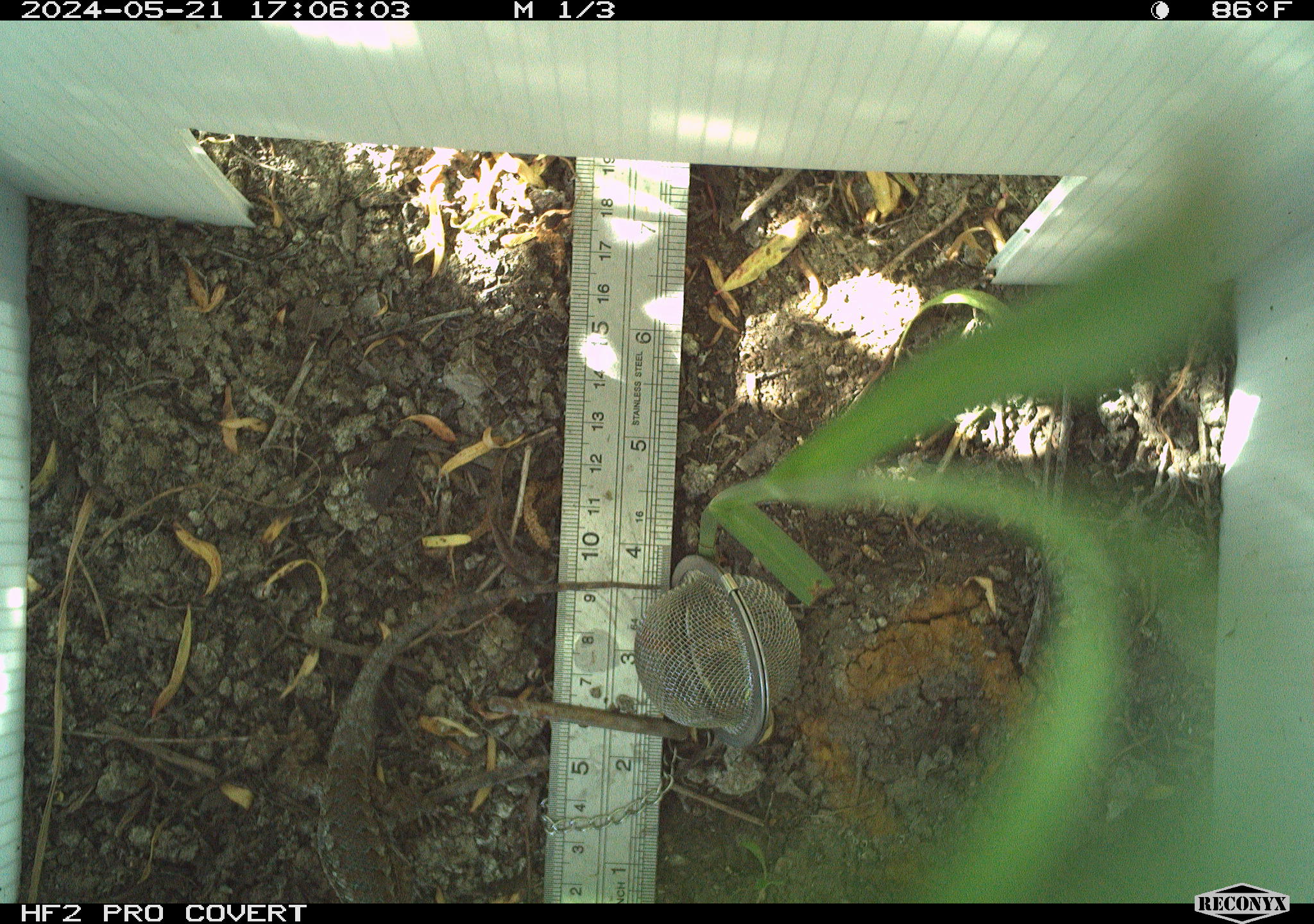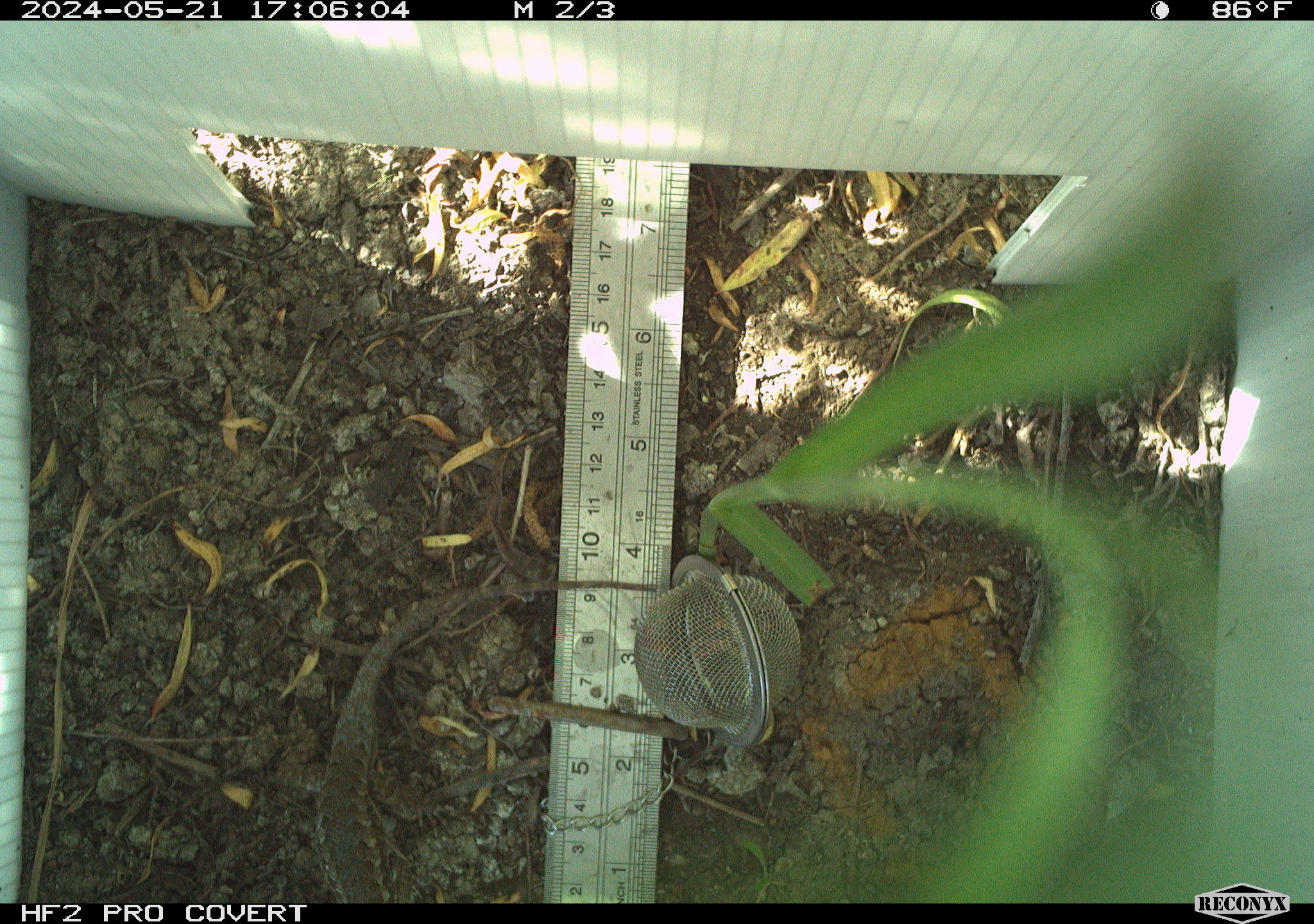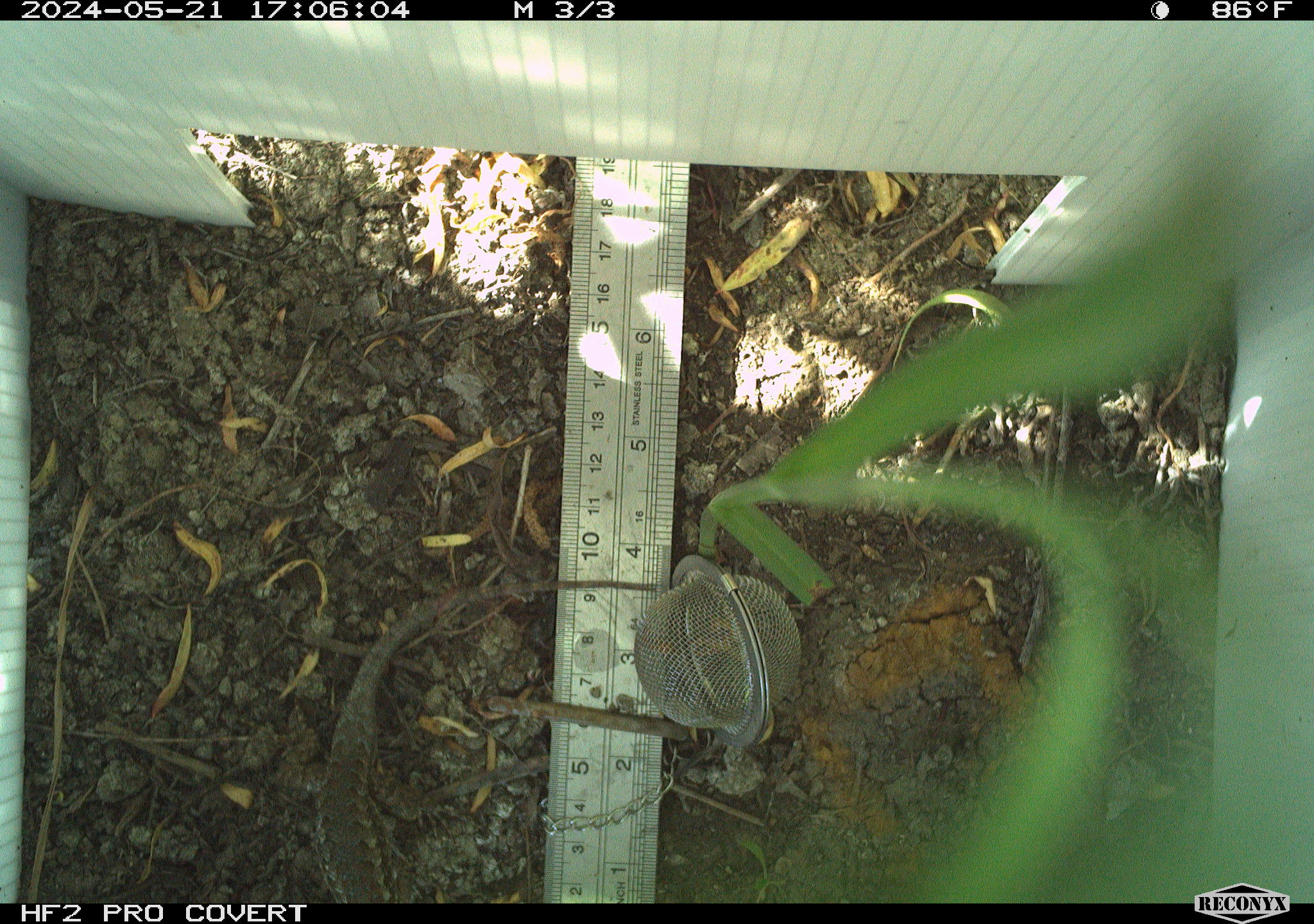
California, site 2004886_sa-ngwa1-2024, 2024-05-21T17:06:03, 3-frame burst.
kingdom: Animalia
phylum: Chordata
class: Reptilia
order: Squamata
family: Phrynosomatidae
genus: Sceloporus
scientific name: Sceloporus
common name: spiny lizards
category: sceloporus species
Sceloporus species (spiny lizards) (Sceloporus).